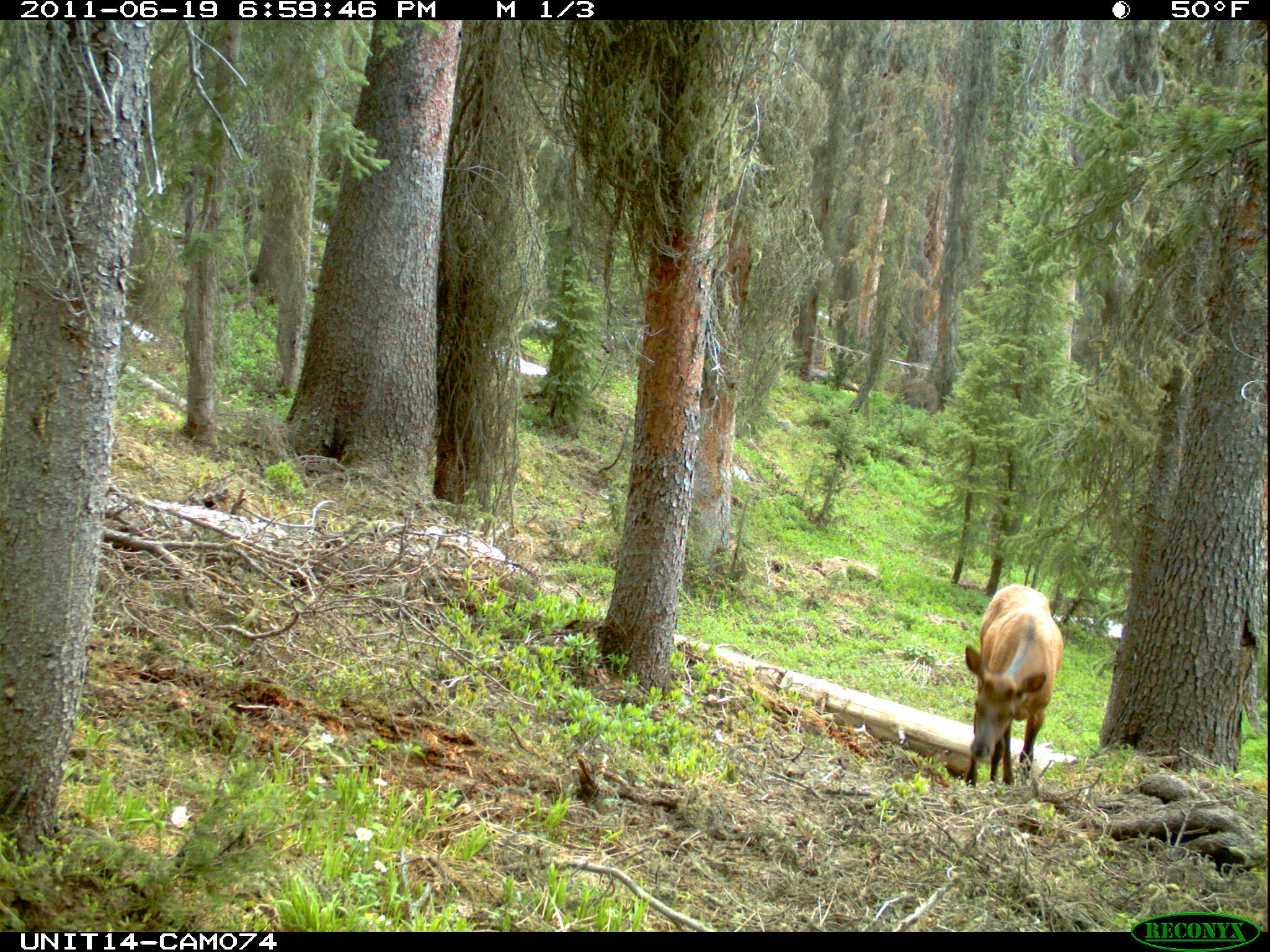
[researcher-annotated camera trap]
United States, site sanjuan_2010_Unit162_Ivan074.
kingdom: Animalia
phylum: Chordata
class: Mammalia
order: Artiodactyla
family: Cervidae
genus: Cervus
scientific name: Cervus elaphus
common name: red deer